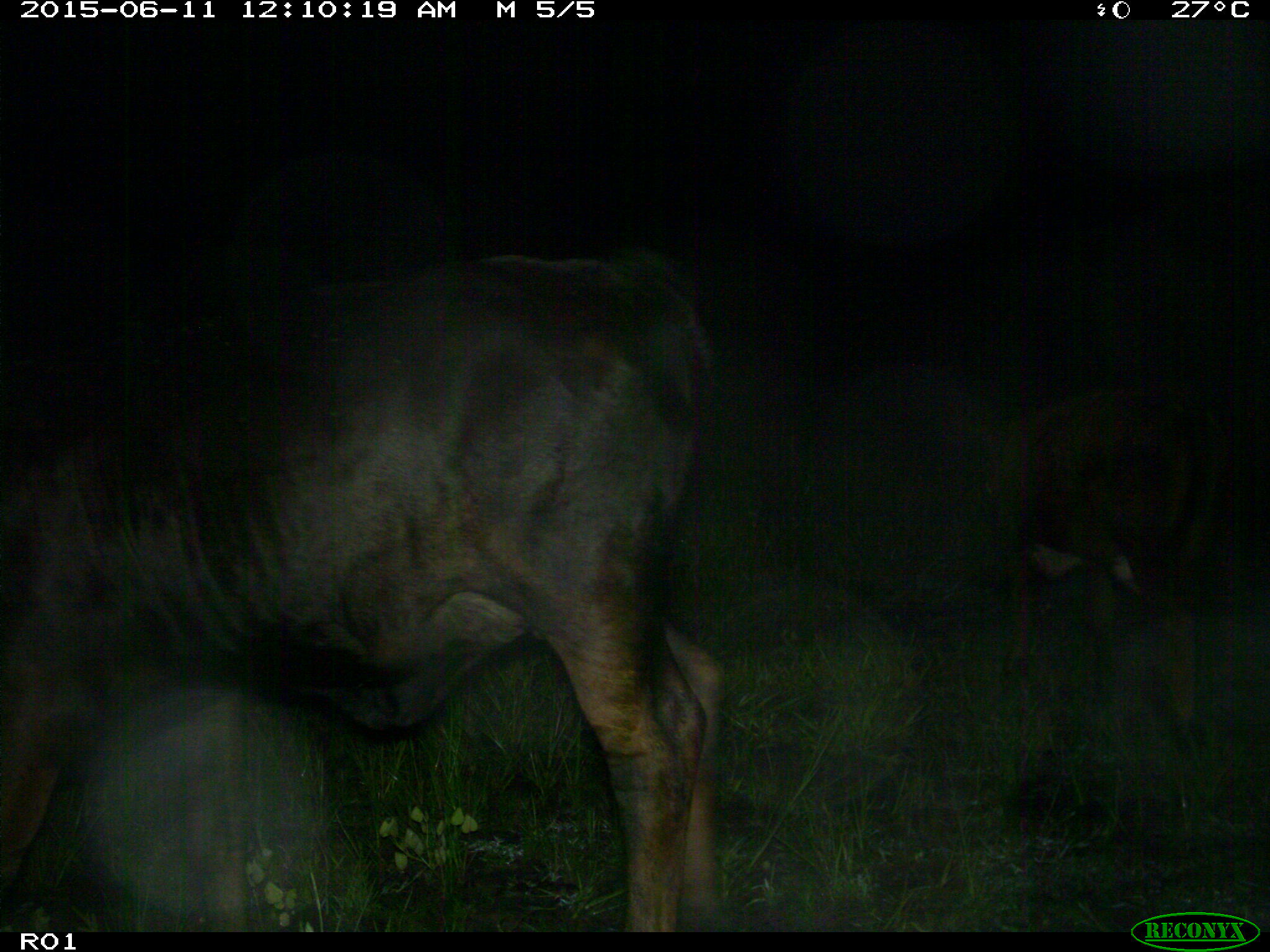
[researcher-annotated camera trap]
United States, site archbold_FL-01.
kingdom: Animalia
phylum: Chordata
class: Mammalia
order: Artiodactyla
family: Bovidae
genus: Bos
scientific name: Bos taurus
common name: domestic cow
Bos taurus (domestic cow).